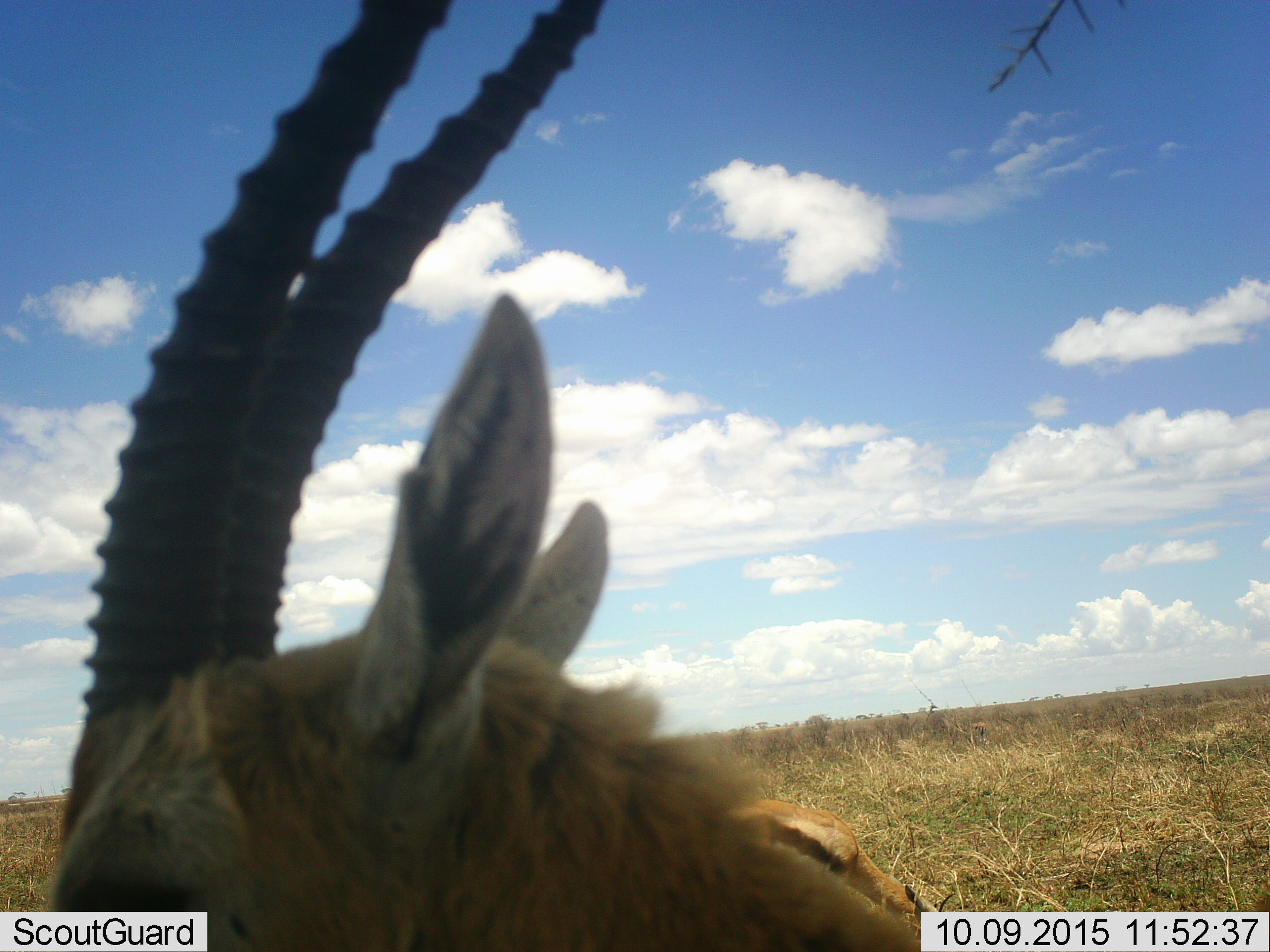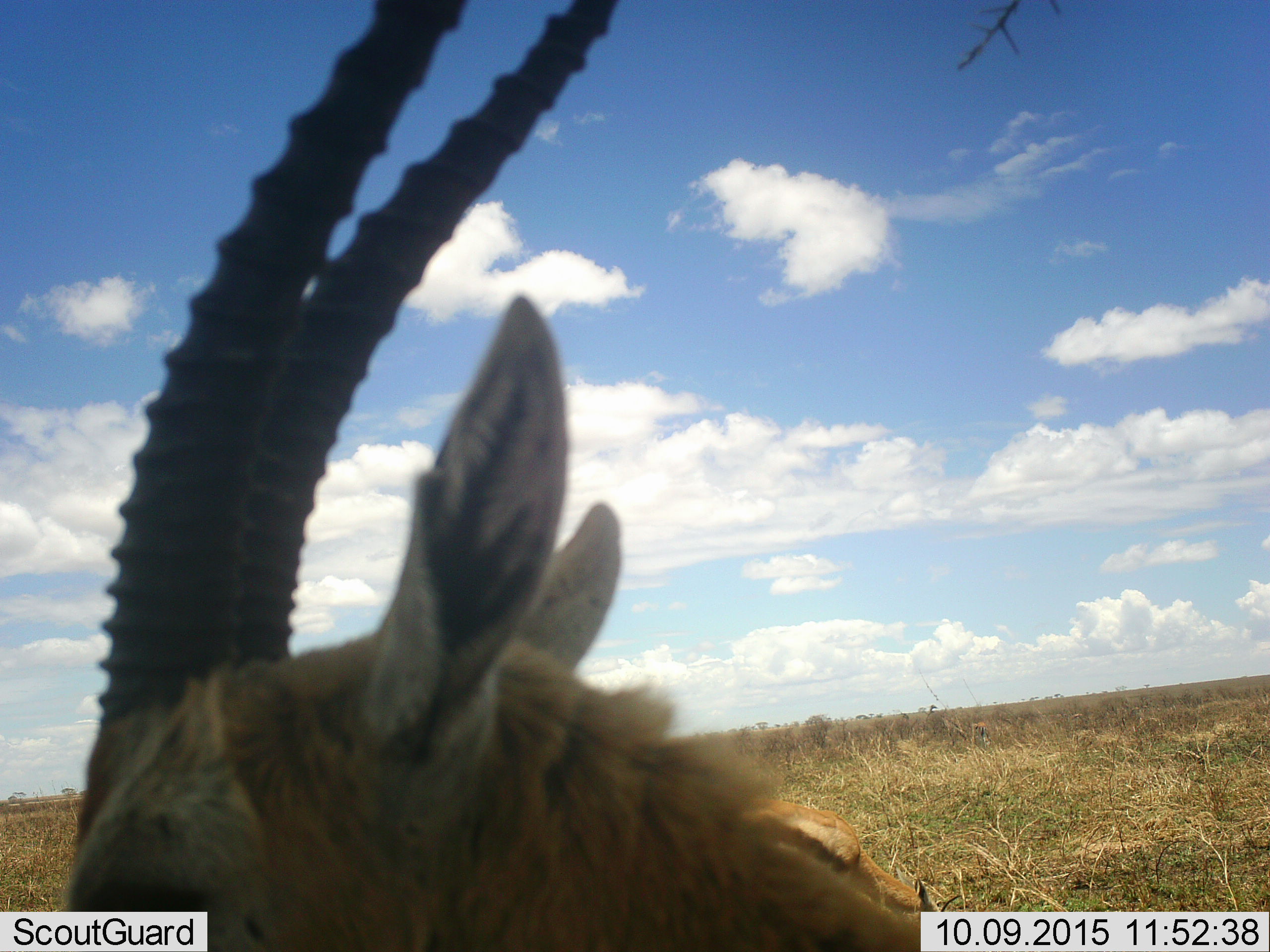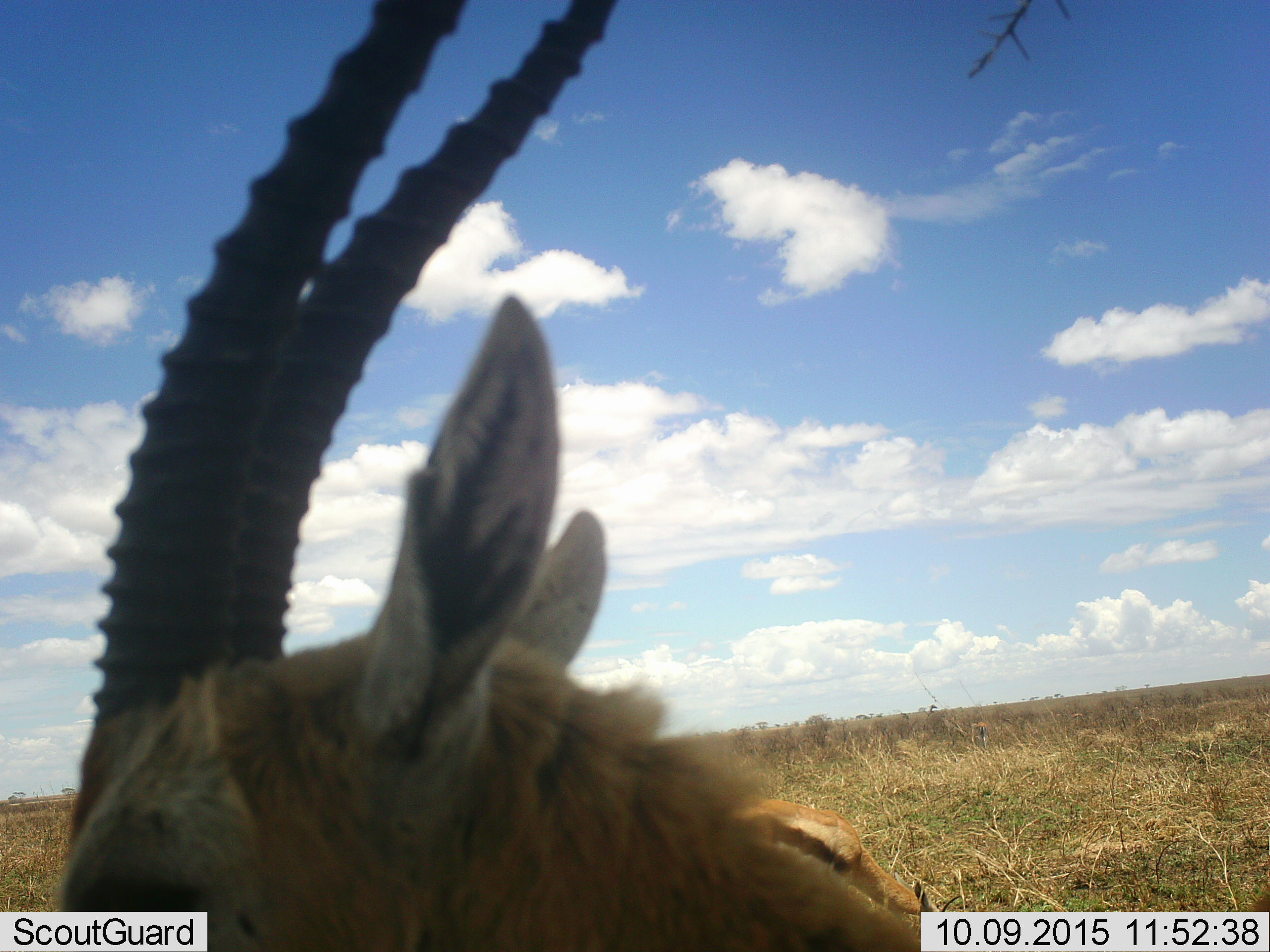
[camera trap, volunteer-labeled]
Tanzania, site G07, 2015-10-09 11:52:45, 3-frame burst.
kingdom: Animalia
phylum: Chordata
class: Mammalia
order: Artiodactyla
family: Bovidae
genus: Eudorcas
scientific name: Eudorcas thomsonii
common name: thomson's gazelle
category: gazellethomsons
Gazellethomsons (thomson's gazelle) (Eudorcas thomsonii), count 2. Behavior (volunteer vote fractions): standing 100%, resting 0%, moving 0%, interacting 0%. Young present (vote fraction): 0%. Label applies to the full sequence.